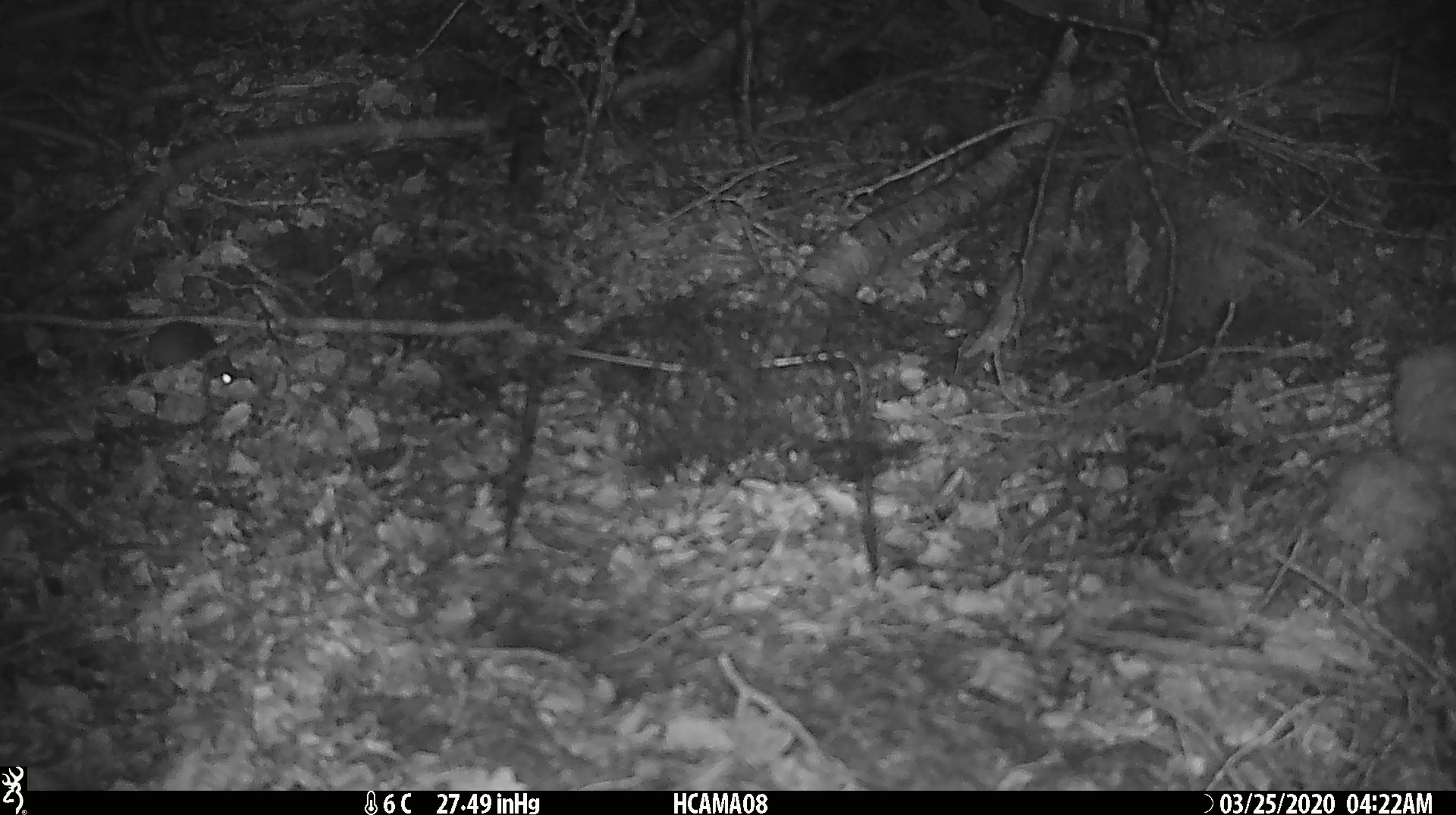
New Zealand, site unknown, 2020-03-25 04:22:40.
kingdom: Animalia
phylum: Chordata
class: Mammalia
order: Rodentia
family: Muridae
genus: Mus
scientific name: Mus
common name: mouse